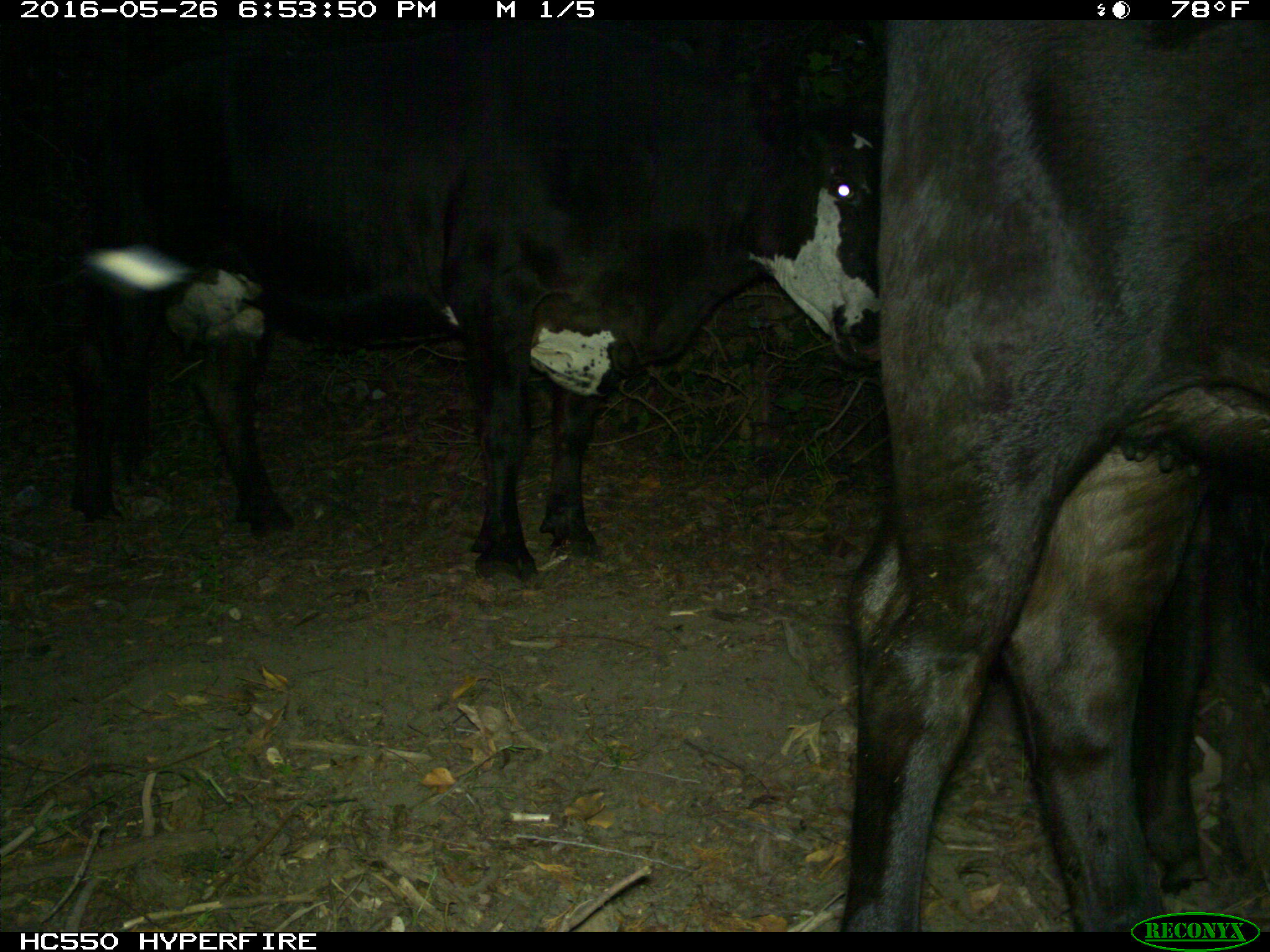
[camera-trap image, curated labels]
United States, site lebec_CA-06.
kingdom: Animalia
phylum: Chordata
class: Mammalia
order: Artiodactyla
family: Bovidae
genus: Bos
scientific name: Bos taurus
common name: domestic cow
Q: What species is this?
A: Bos taurus (domestic cow).